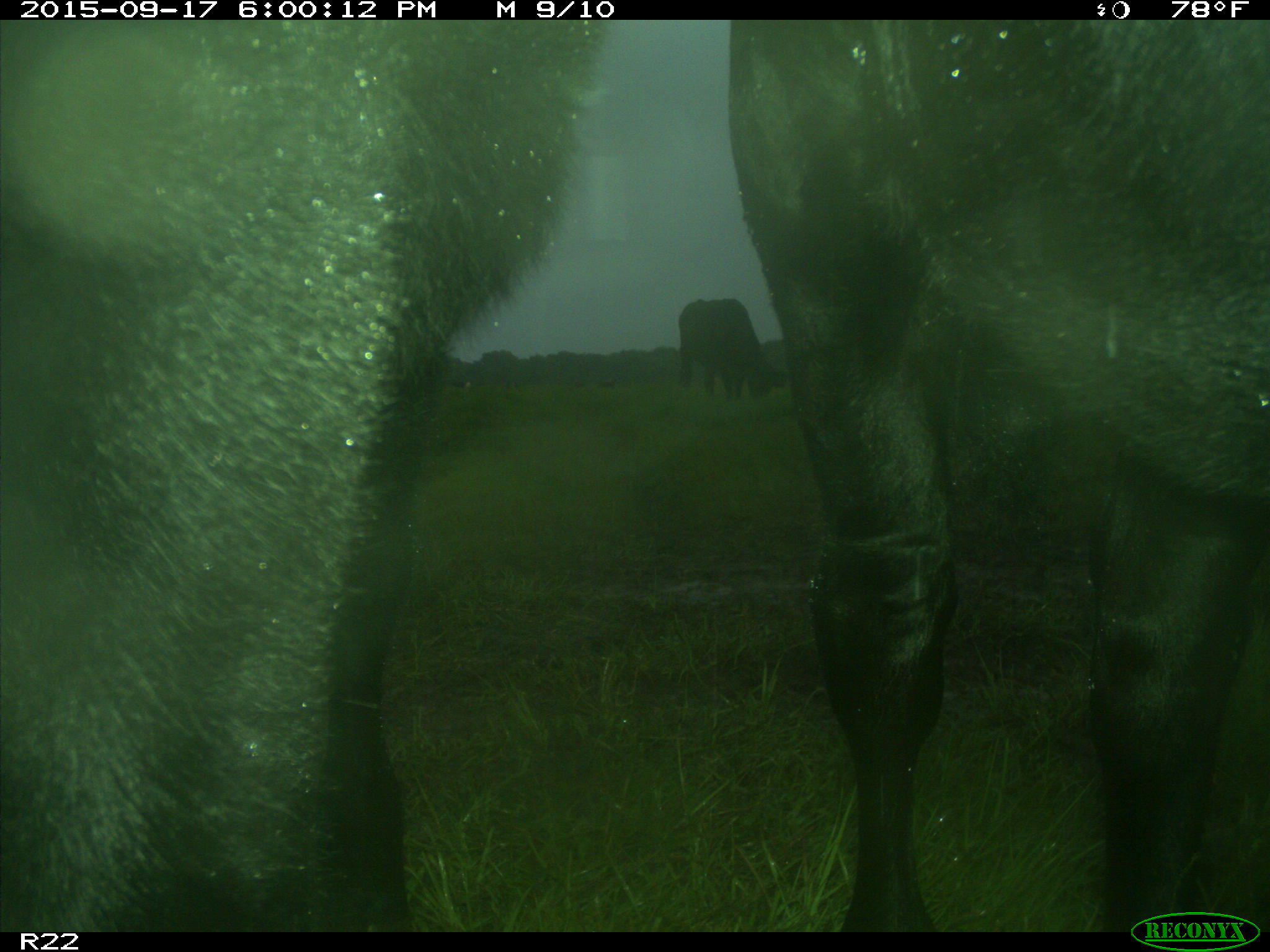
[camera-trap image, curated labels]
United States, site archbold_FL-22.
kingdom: Animalia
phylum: Chordata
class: Mammalia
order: Artiodactyla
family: Bovidae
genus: Bos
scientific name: Bos taurus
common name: domestic cow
Bos taurus (domestic cow).